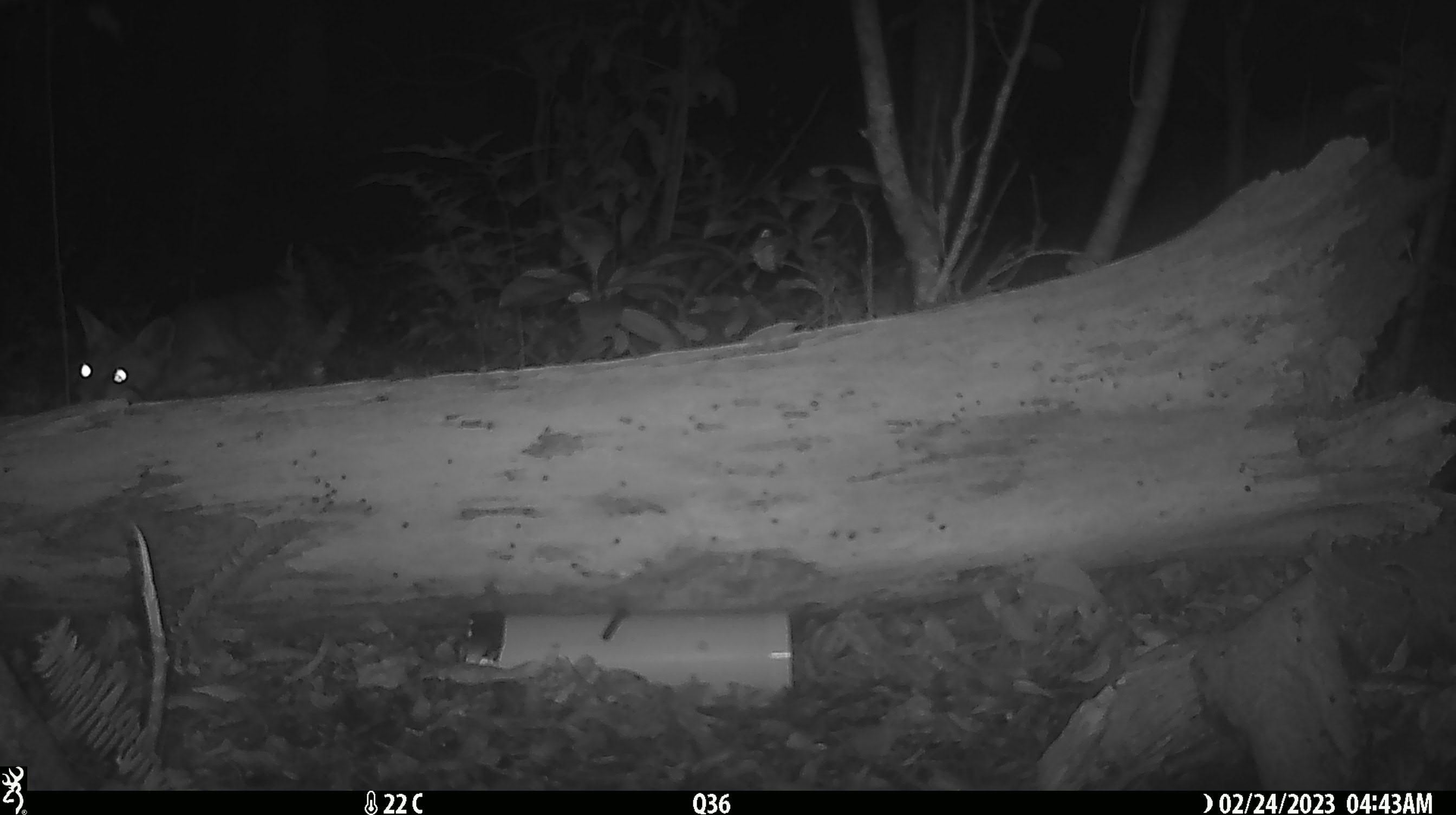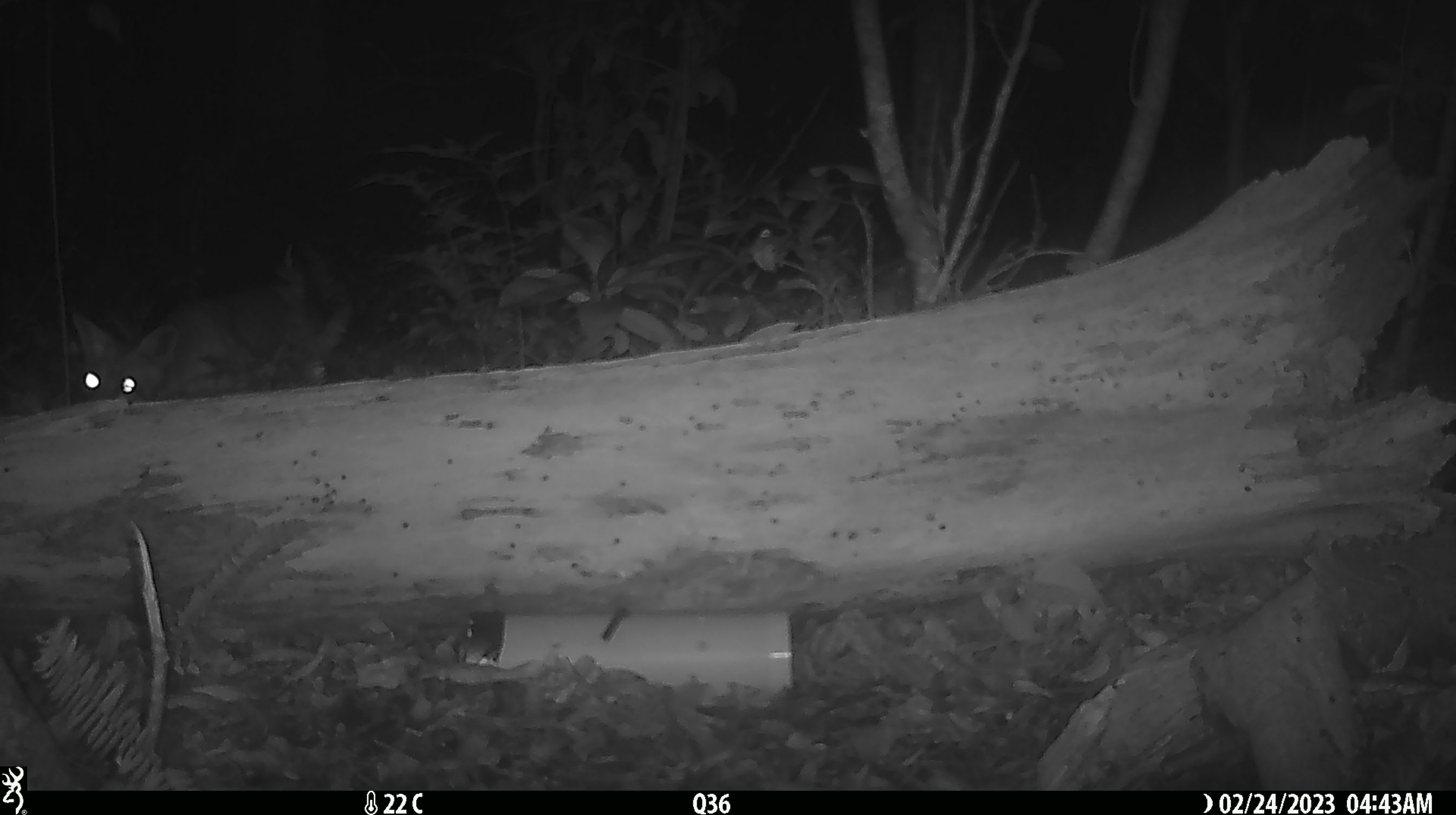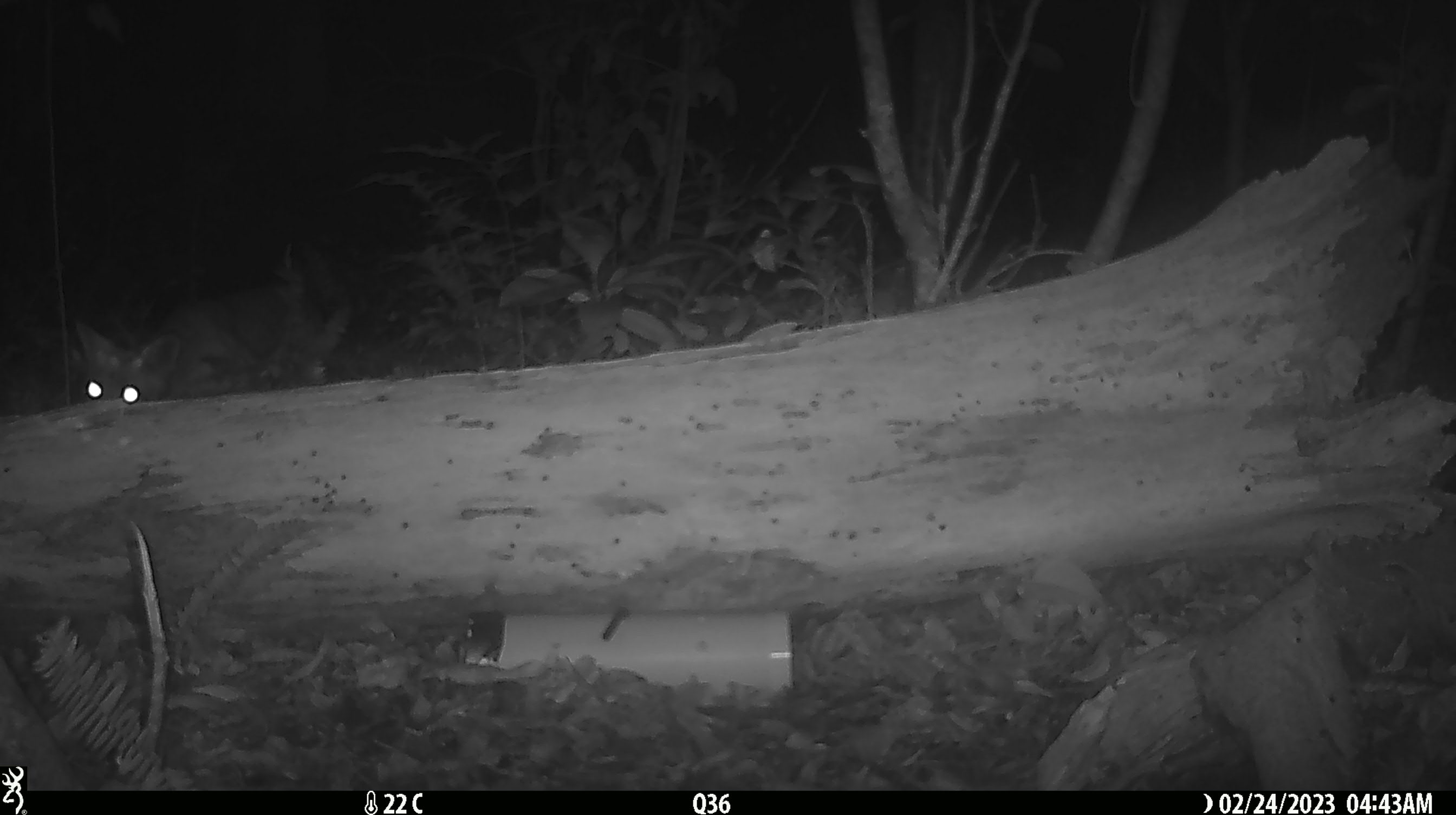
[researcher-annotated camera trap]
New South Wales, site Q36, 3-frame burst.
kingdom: Animalia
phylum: Chordata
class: Mammalia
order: Carnivora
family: Canidae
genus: Vulpes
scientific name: Vulpes vulpes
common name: red fox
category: fox